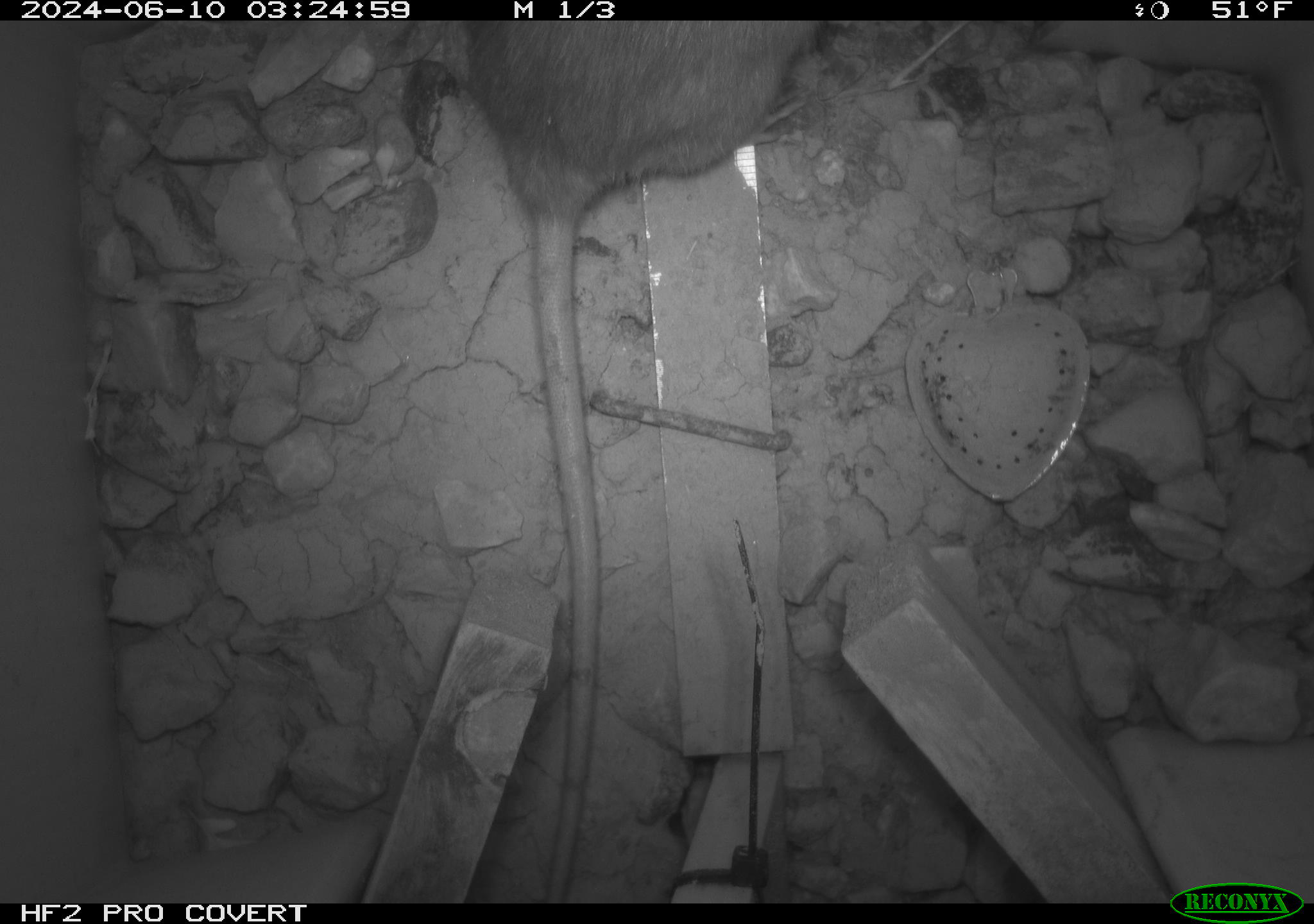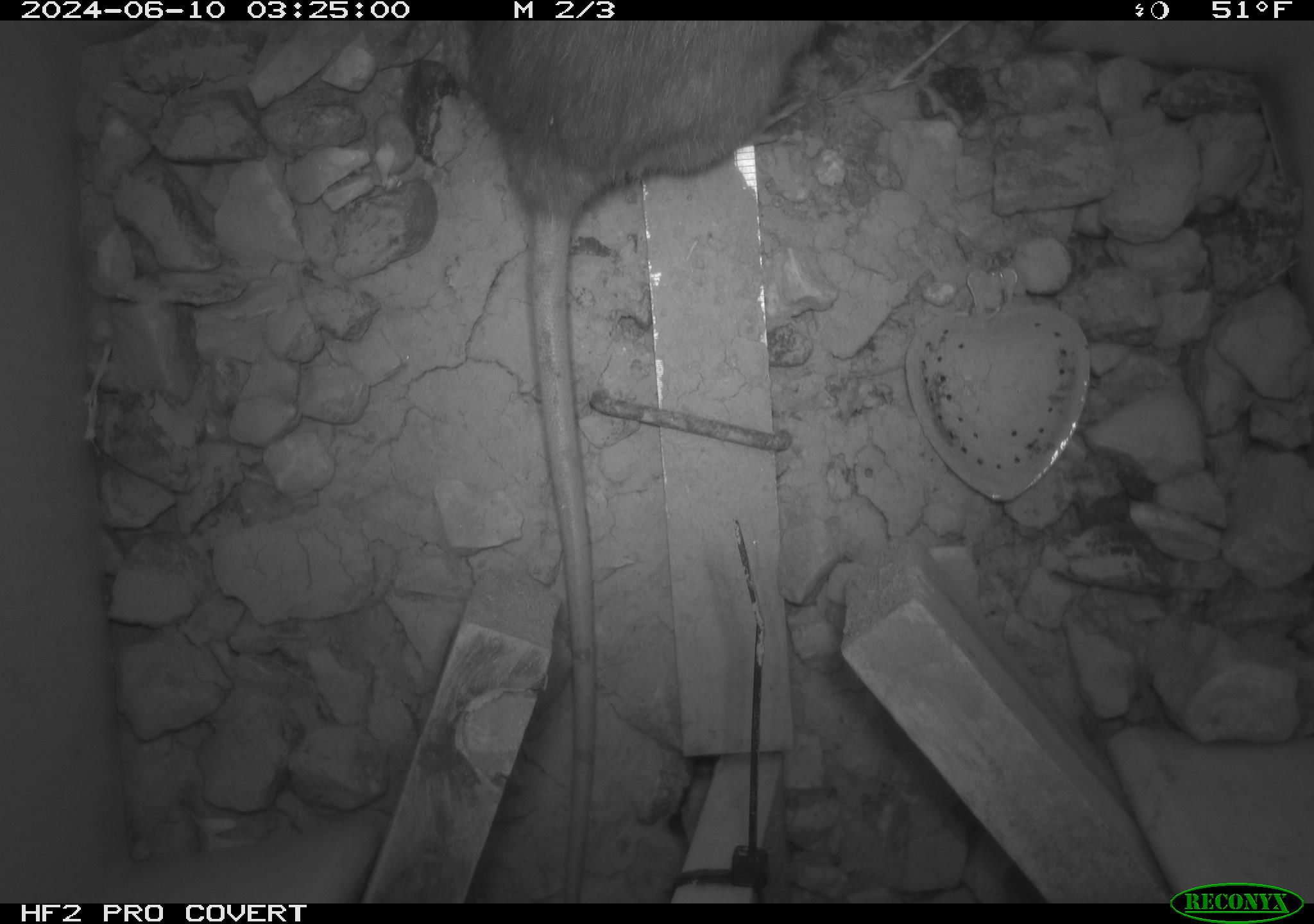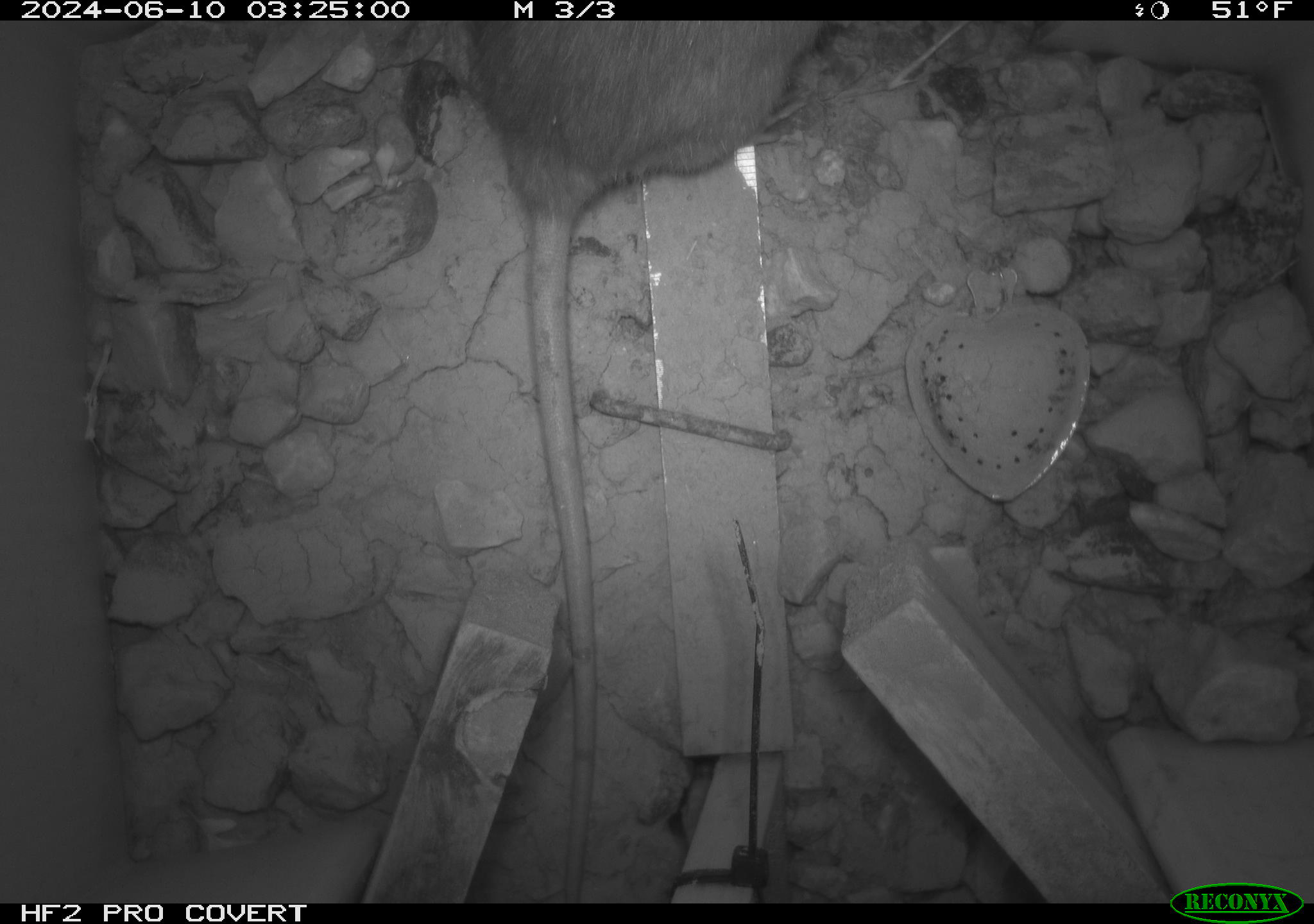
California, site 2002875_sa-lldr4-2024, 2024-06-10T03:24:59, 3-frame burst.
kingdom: Animalia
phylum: Chordata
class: Mammalia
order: Rodentia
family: Muridae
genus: Rattus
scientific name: Rattus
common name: rat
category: rattus species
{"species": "rattus species (rat) (Rattus)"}